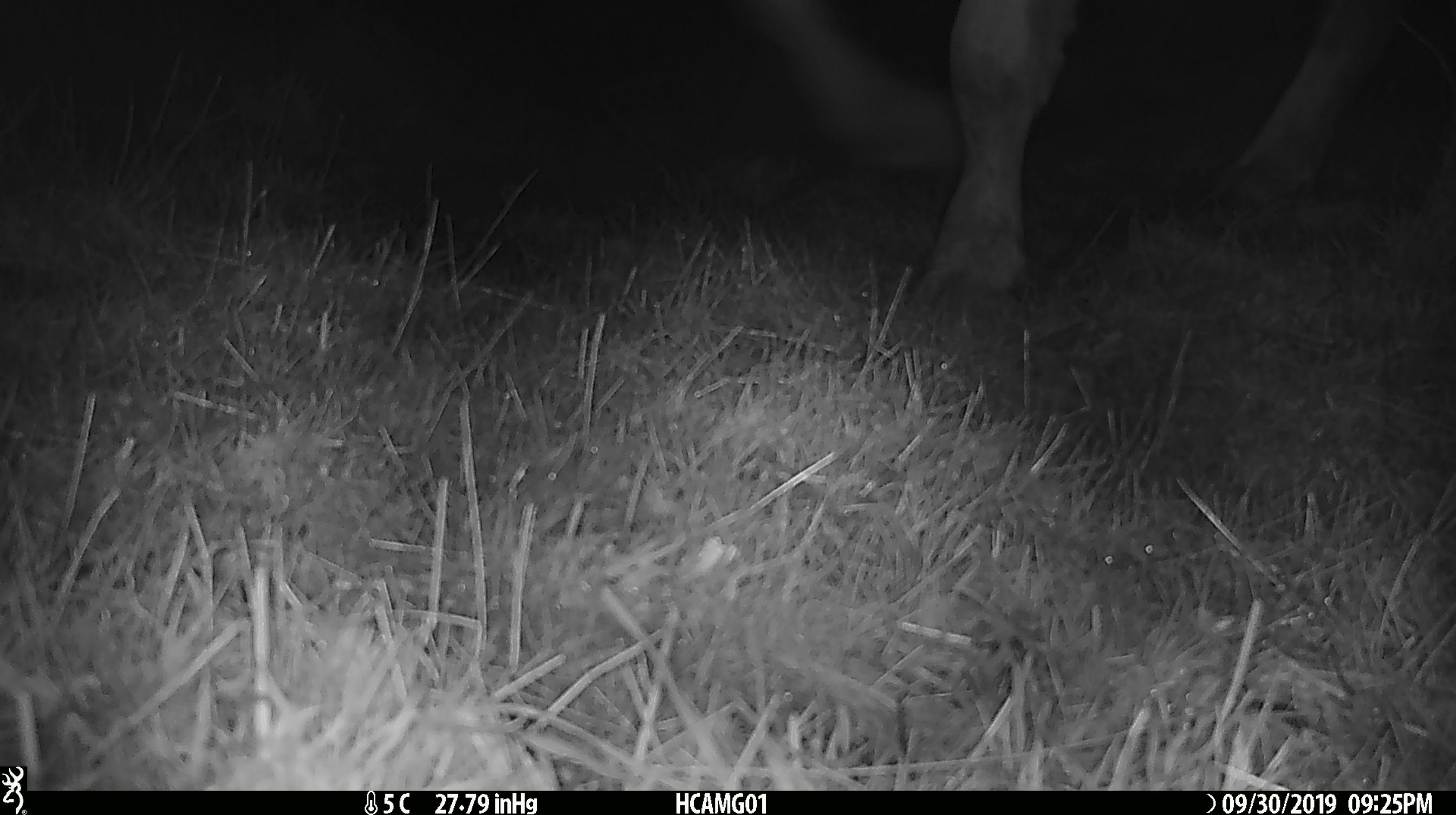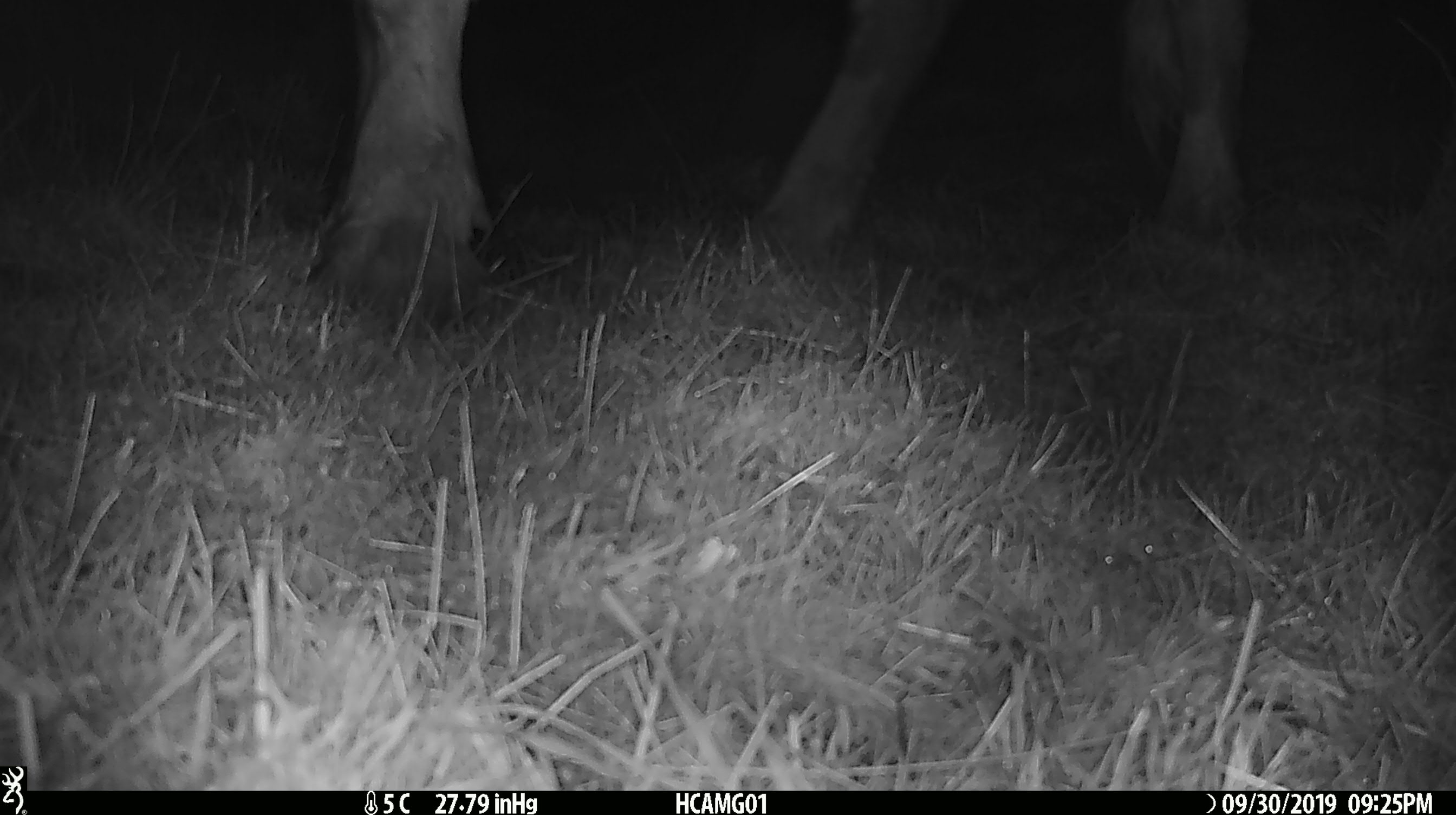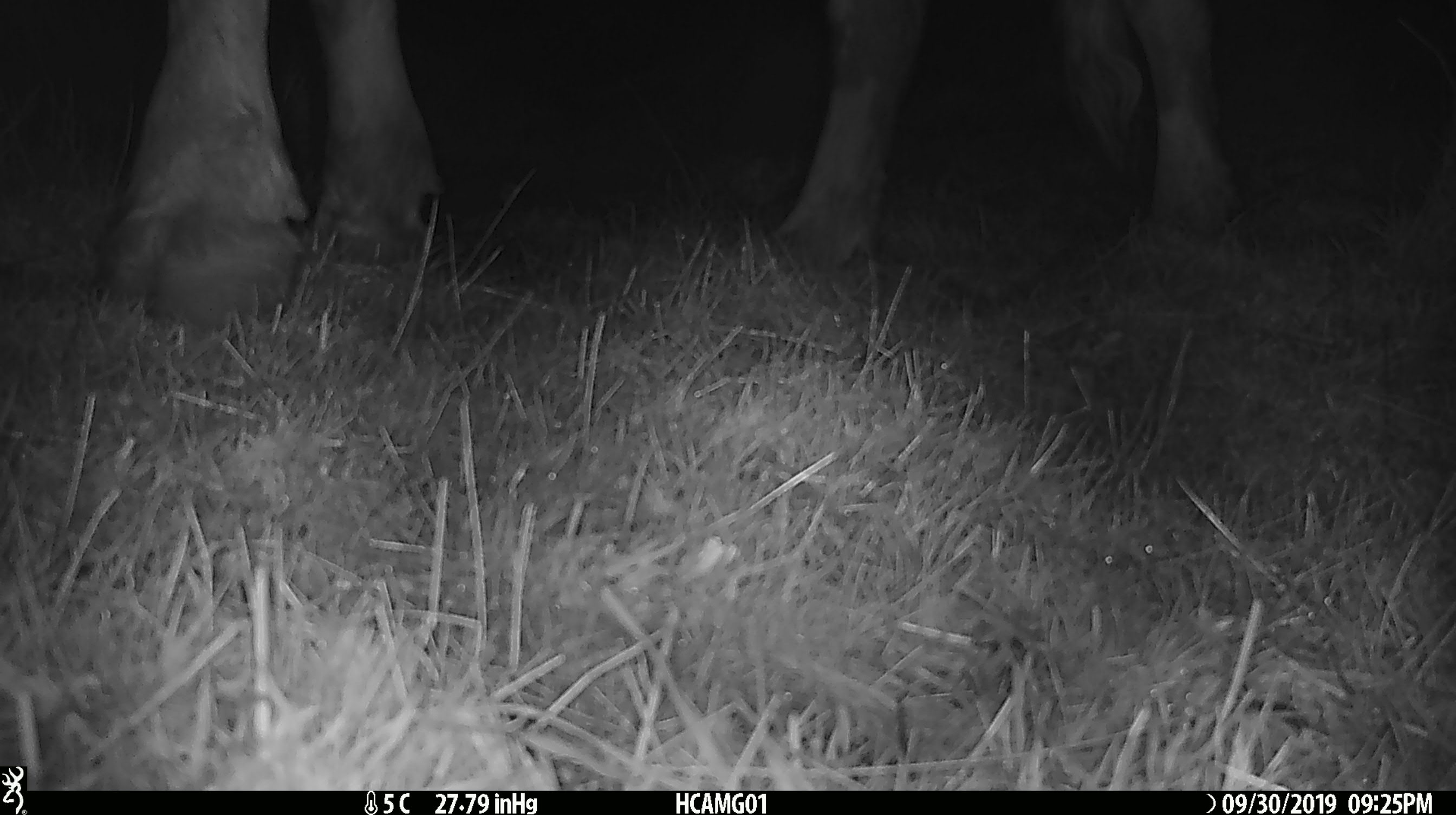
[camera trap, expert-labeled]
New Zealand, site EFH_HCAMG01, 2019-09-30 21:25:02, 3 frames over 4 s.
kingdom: Animalia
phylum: Chordata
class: Mammalia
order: Artiodactyla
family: Bovidae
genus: Bos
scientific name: Bos taurus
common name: domestic cow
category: cow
Cow (domestic cow) (Bos taurus).